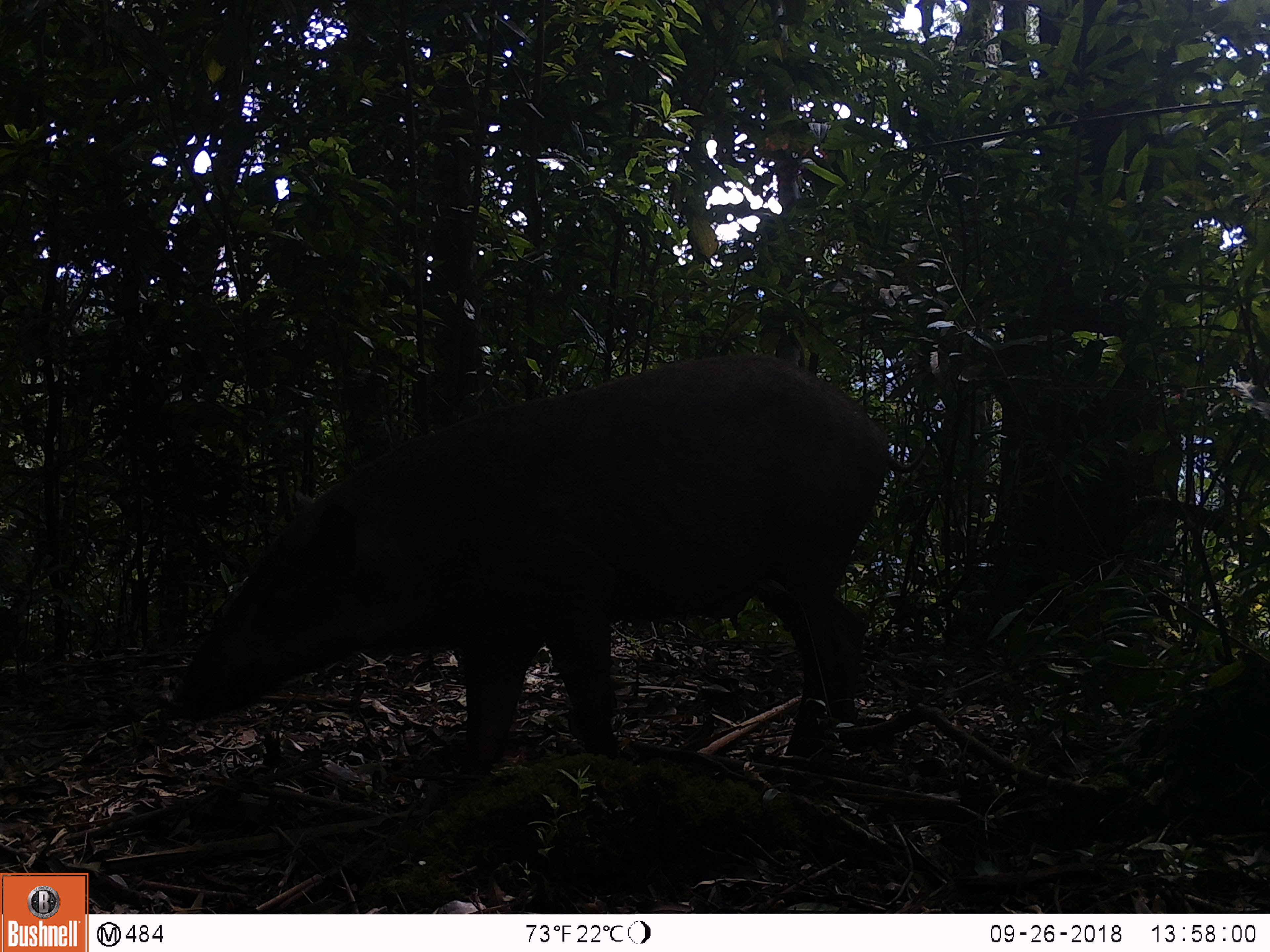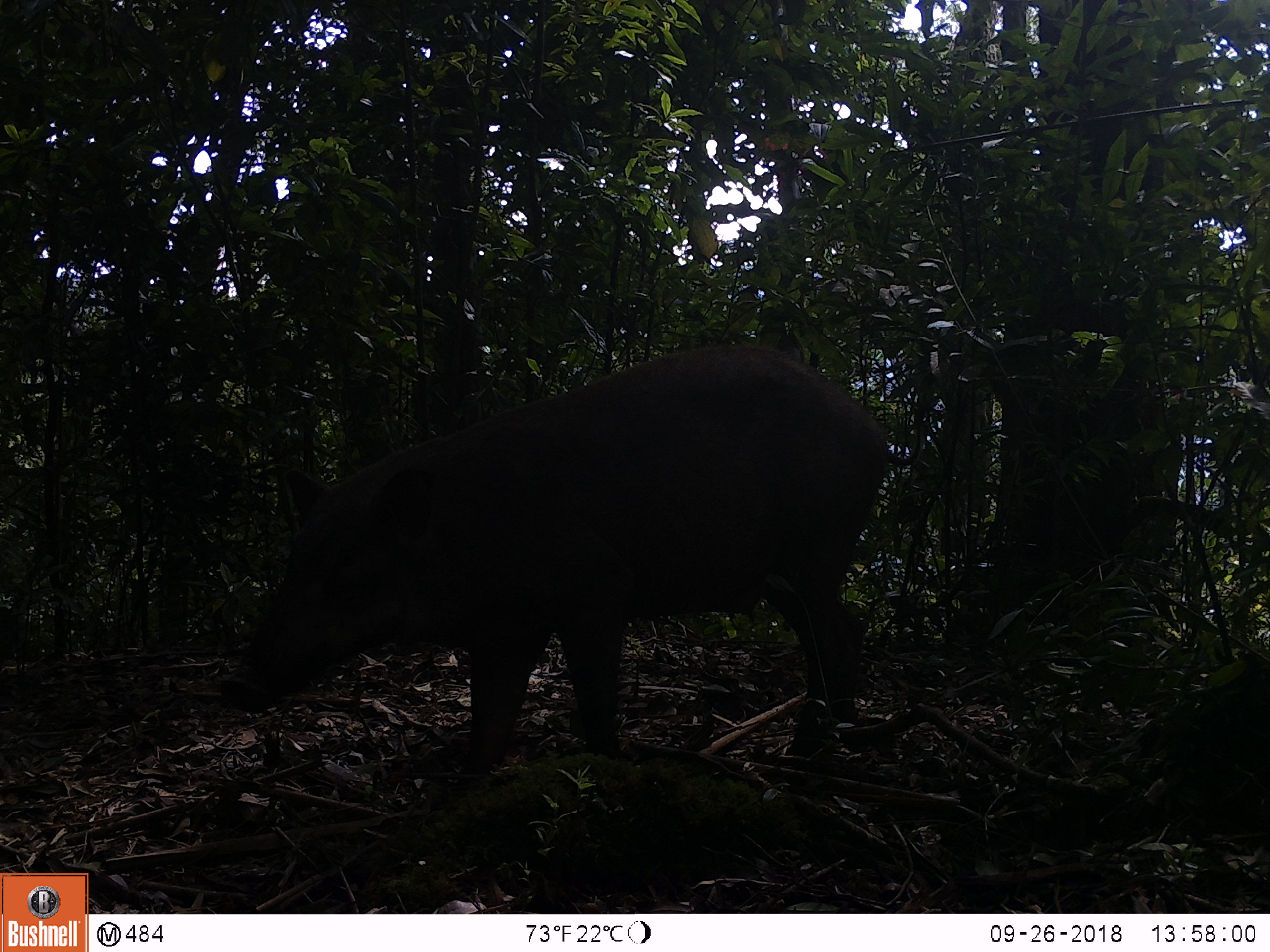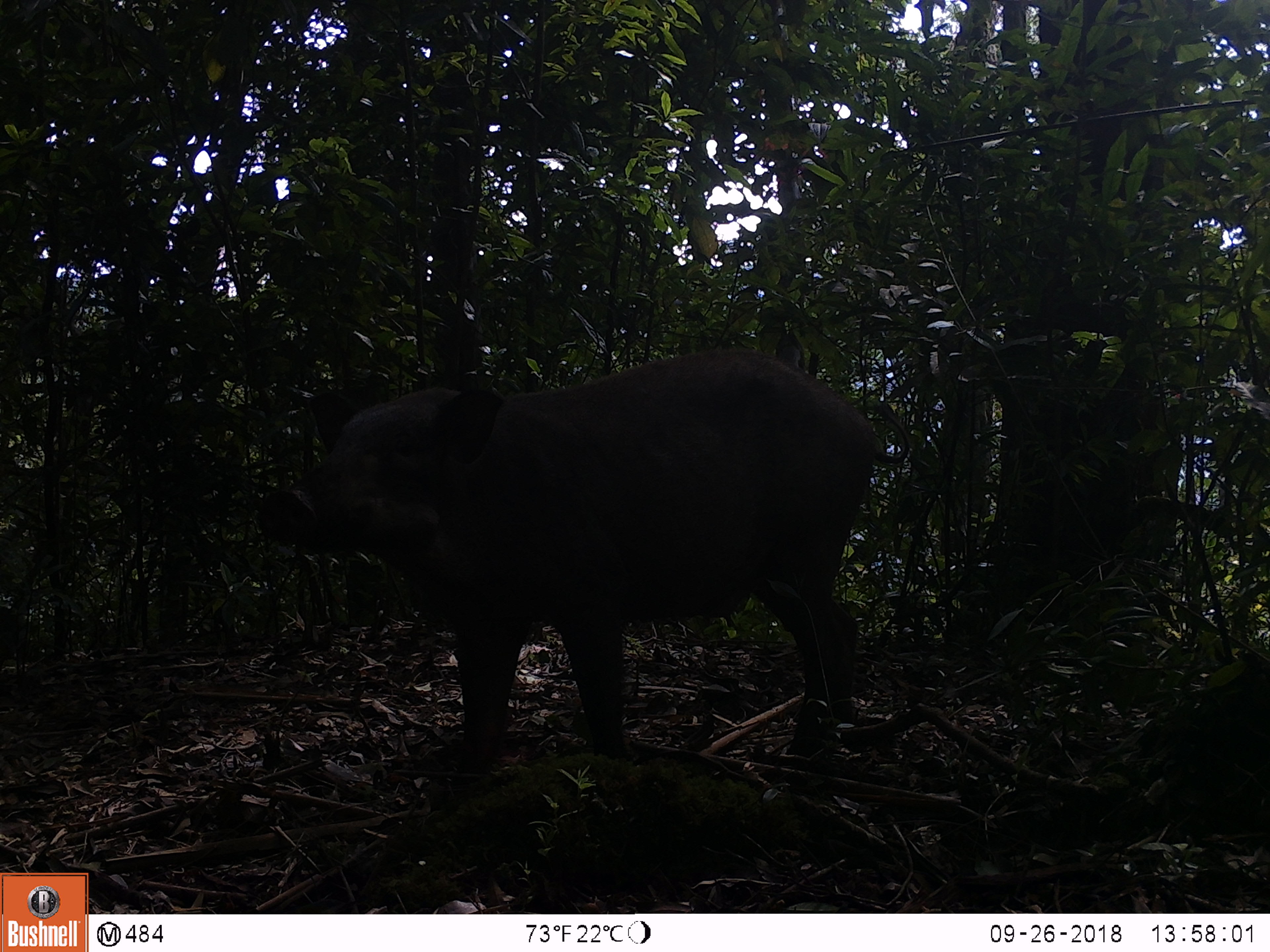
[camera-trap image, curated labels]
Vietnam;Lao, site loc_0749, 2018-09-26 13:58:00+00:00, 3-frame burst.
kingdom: Animalia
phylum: Chordata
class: Mammalia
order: Artiodactyla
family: Suidae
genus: Sus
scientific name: Sus scrofa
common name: eurasian wild pig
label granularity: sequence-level